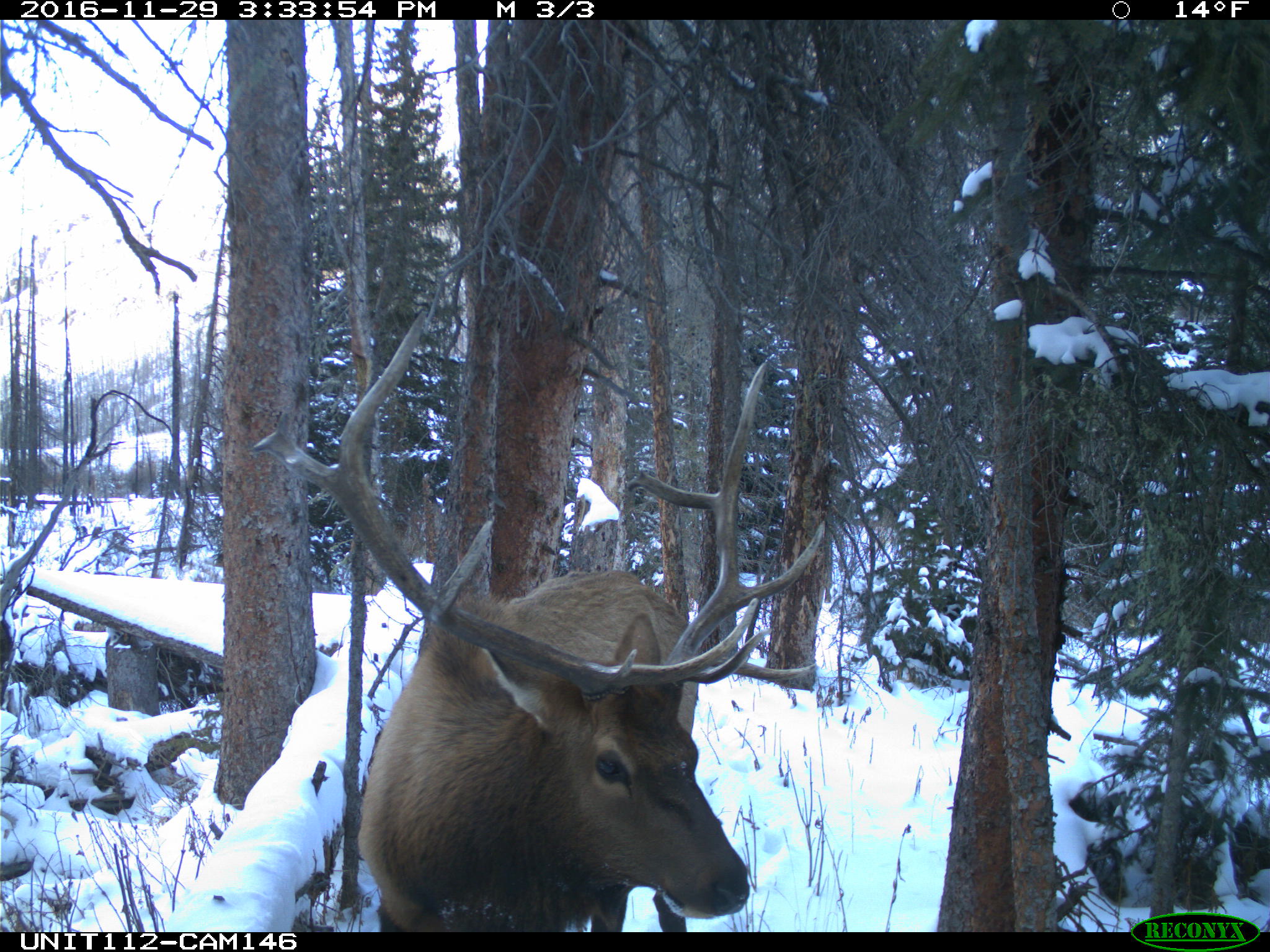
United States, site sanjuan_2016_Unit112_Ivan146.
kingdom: Animalia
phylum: Chordata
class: Mammalia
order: Artiodactyla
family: Cervidae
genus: Cervus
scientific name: Cervus elaphus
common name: red deer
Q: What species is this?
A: Cervus elaphus (red deer).